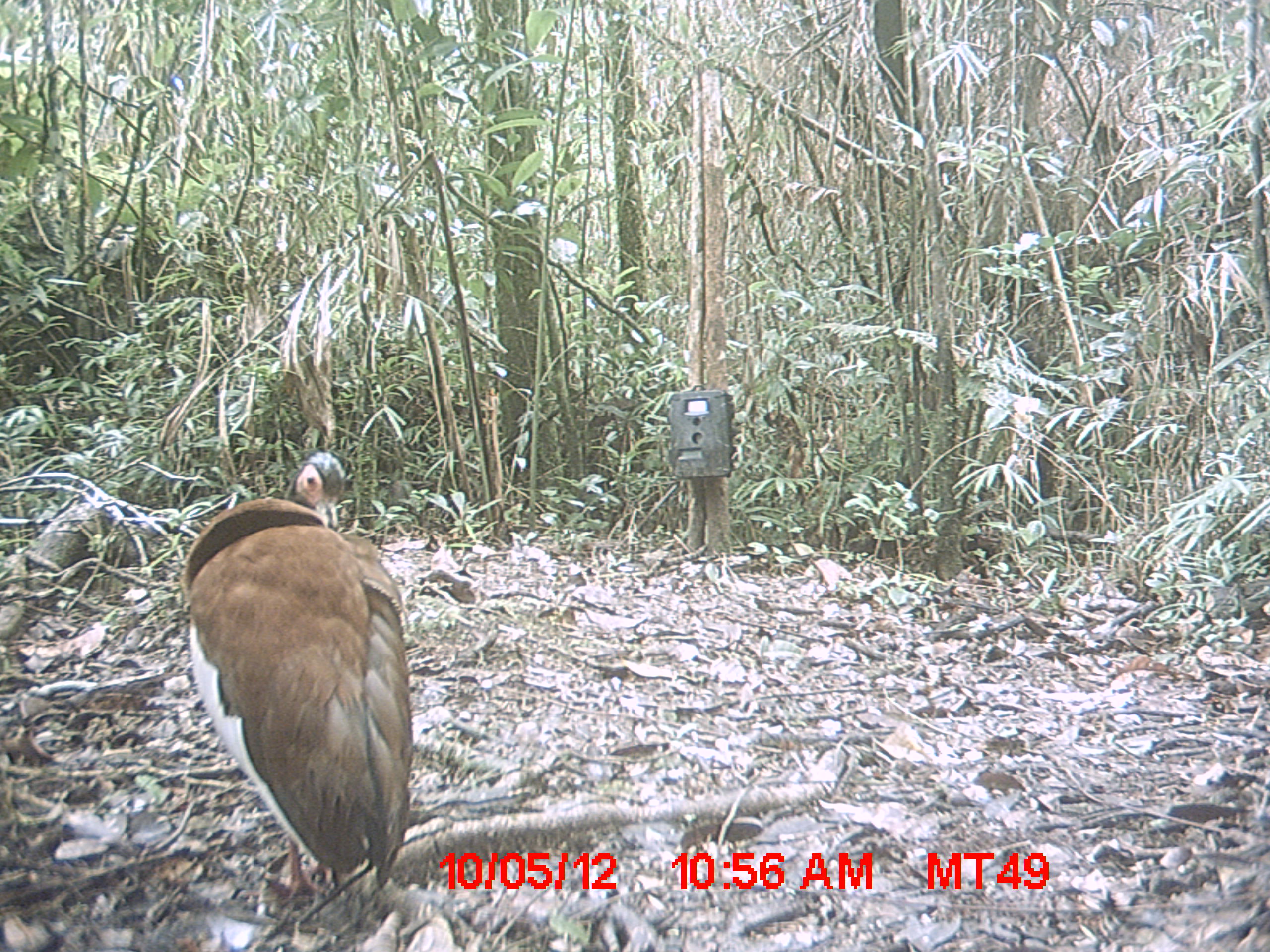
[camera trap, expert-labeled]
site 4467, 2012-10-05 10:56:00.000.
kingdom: Animalia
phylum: Chordata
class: Aves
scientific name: Aves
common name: bird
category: unknown bird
Unknown bird (bird) (Aves), count 1.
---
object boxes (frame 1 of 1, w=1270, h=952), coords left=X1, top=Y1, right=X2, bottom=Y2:
unknown bird: left=176, top=447, right=416, bottom=904